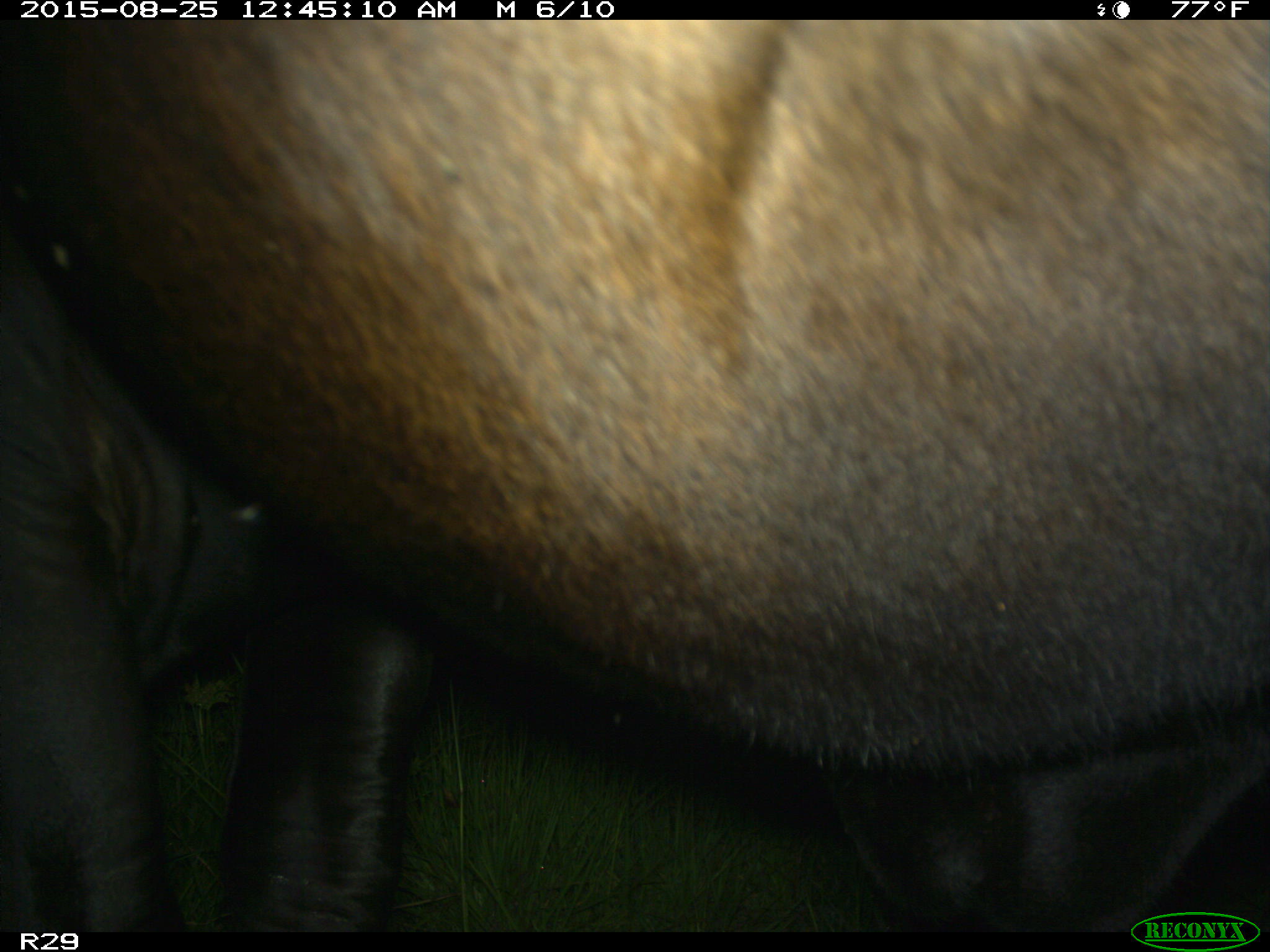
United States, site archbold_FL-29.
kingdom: Animalia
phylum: Chordata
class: Mammalia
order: Artiodactyla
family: Bovidae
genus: Bos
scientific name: Bos taurus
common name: domestic cow